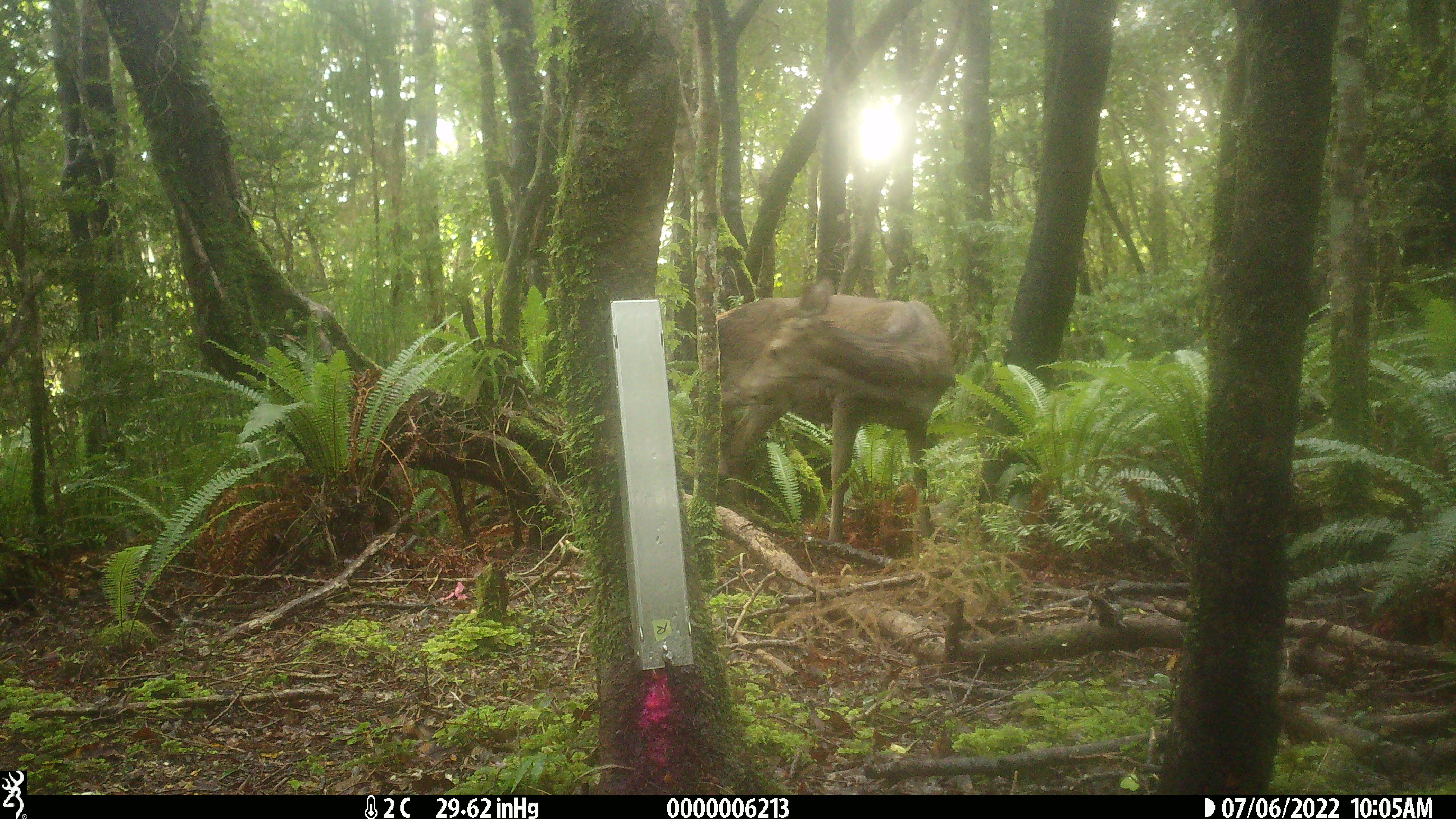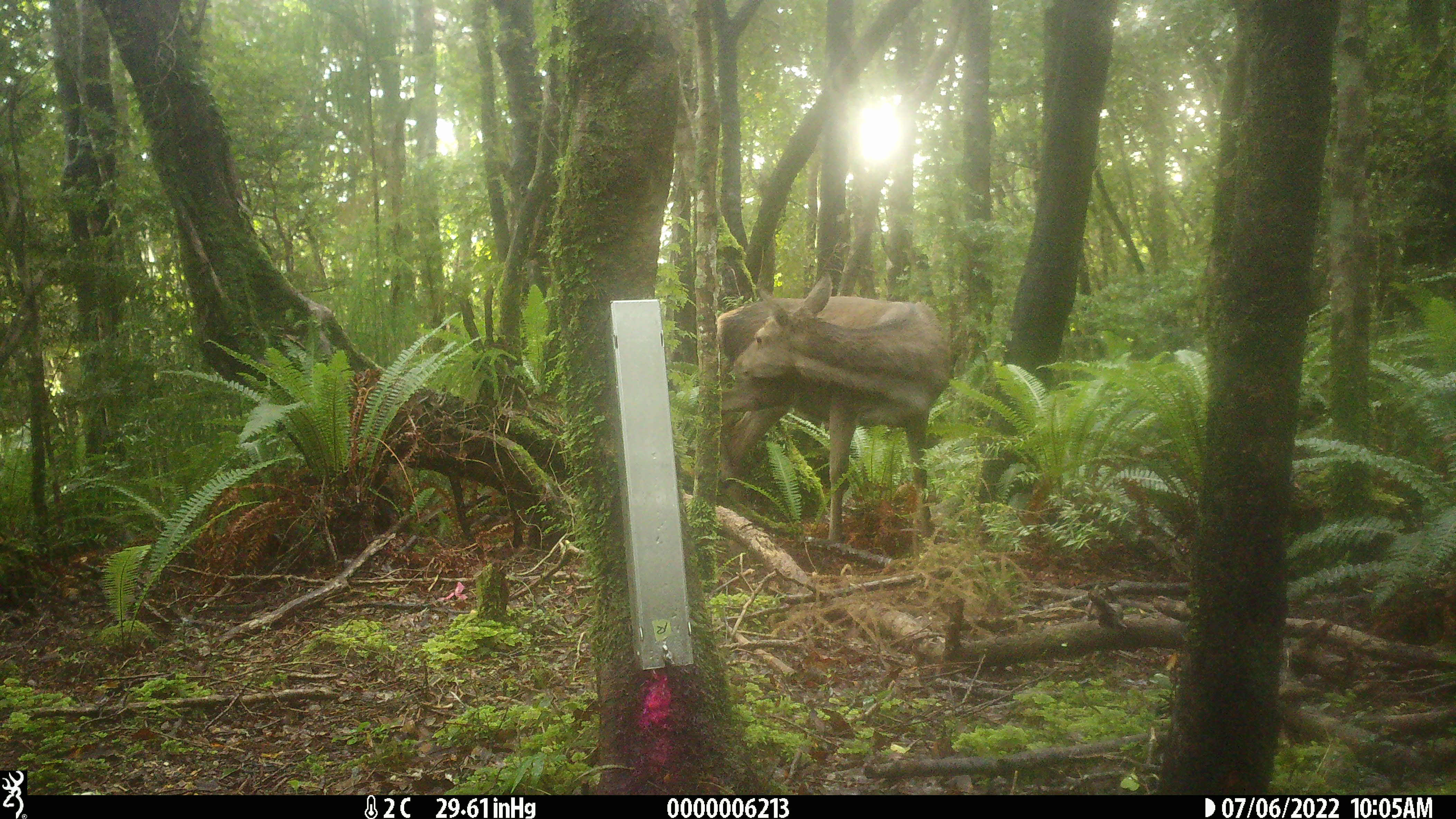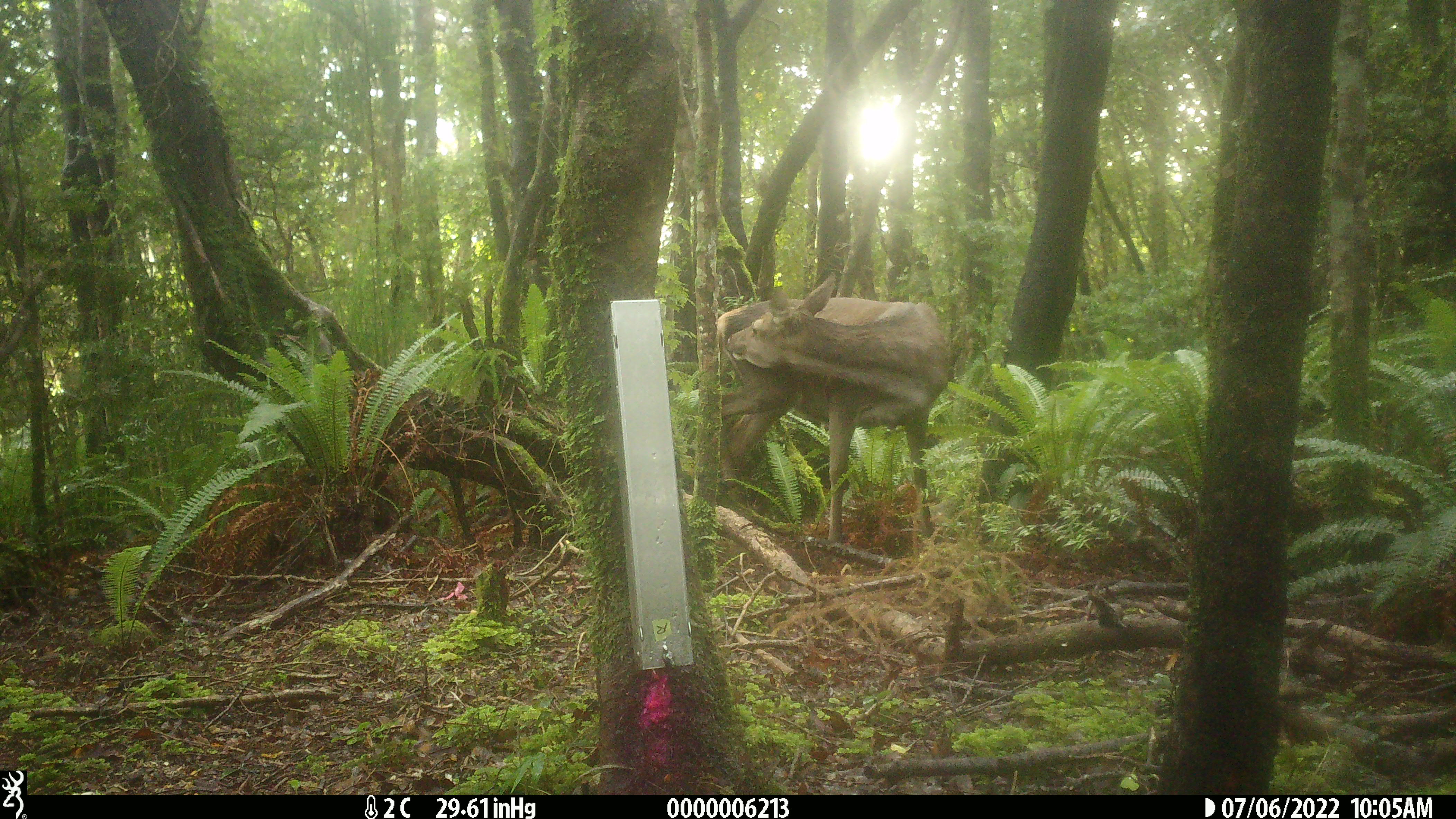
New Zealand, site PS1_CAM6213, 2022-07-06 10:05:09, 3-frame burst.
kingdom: Animalia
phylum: Chordata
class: Mammalia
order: Artiodactyla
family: Cervidae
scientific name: Cervidae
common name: deer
Deer (Cervidae).